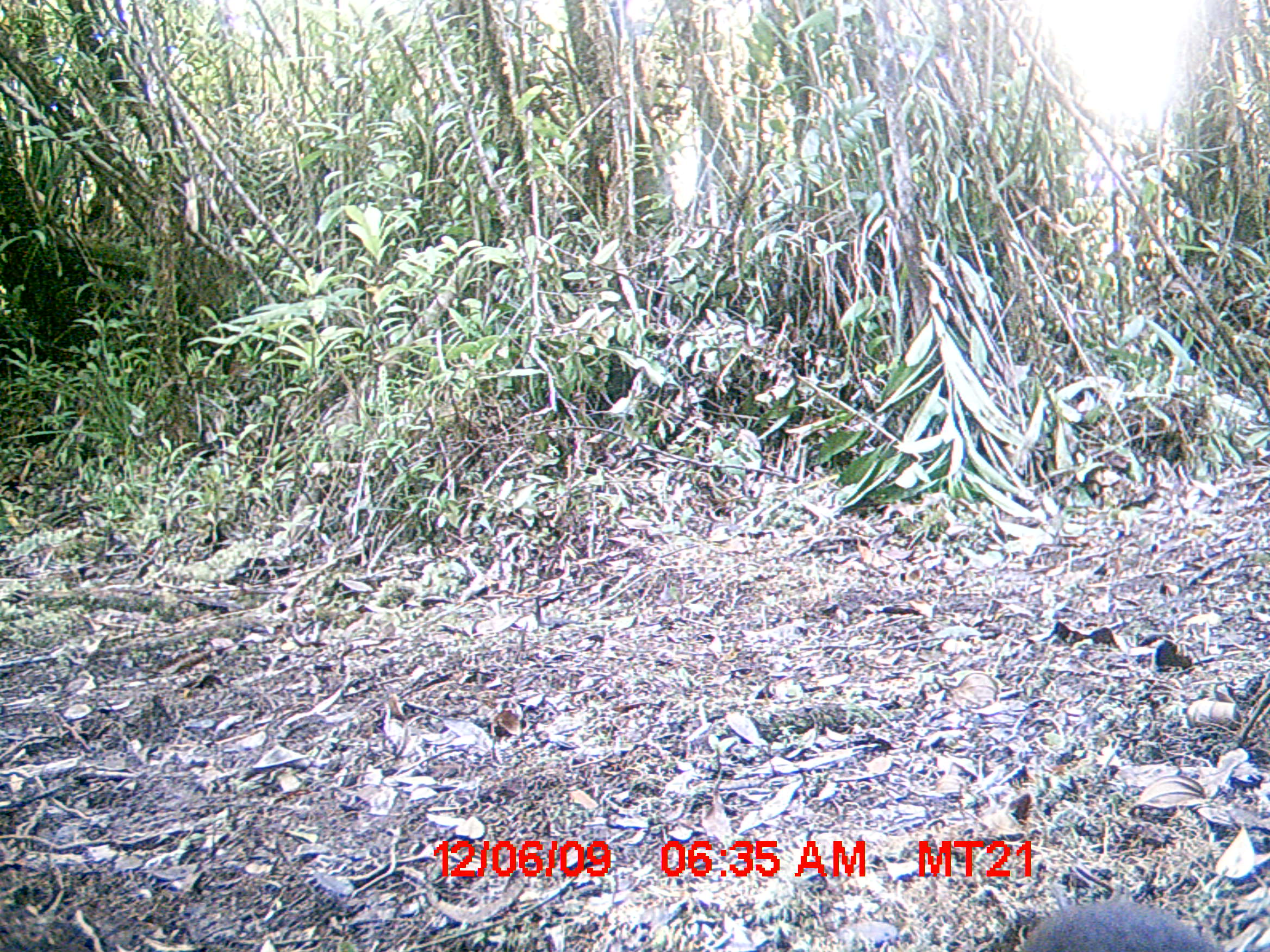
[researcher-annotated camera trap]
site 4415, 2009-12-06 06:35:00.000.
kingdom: Animalia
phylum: Chordata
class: Mammalia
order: Rodentia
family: Nesomyidae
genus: Hypogeomys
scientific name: Hypogeomys antimena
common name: malagasy giant rat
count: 1